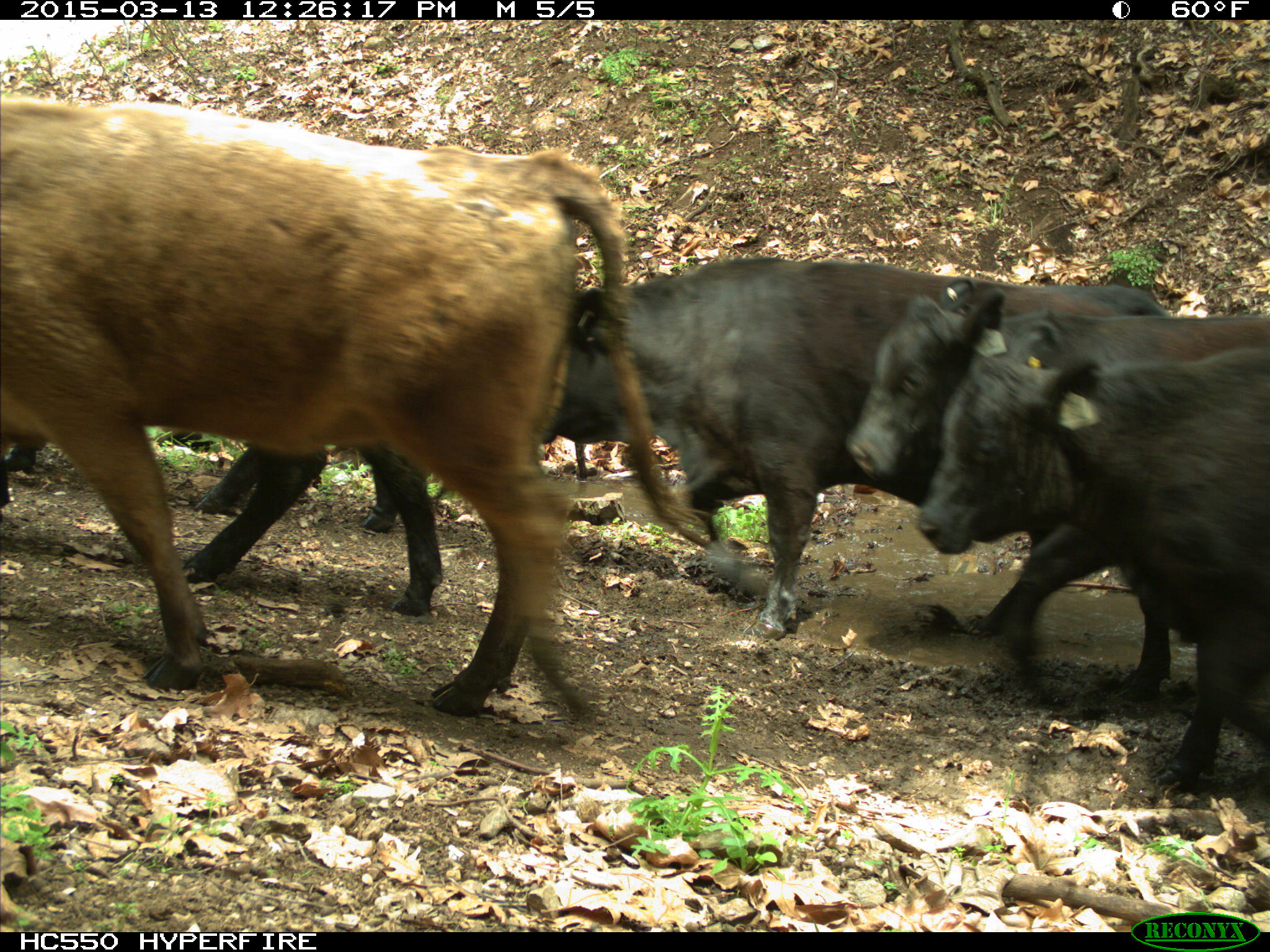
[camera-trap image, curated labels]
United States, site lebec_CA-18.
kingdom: Animalia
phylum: Chordata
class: Mammalia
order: Artiodactyla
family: Bovidae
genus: Bos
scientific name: Bos taurus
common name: domestic cow